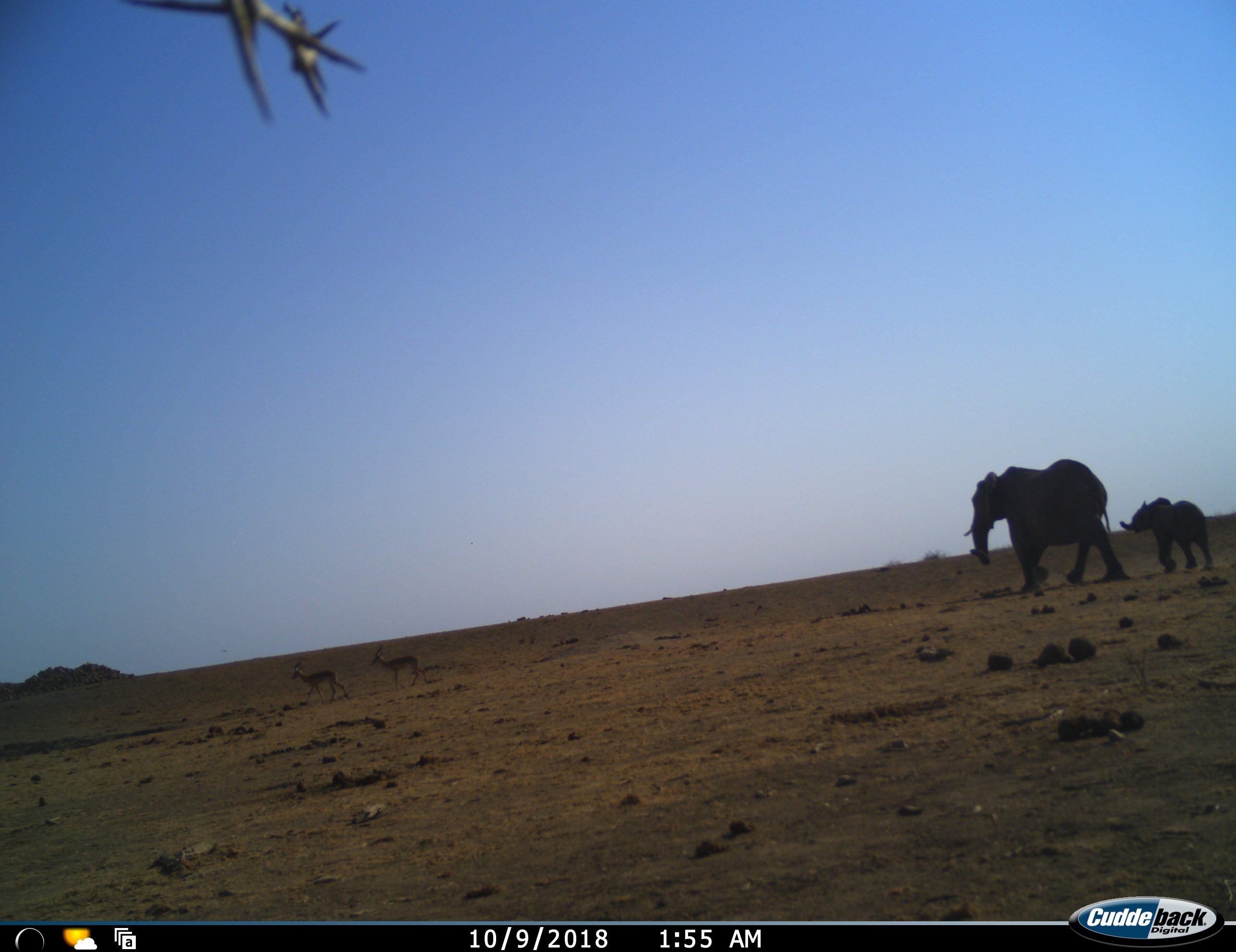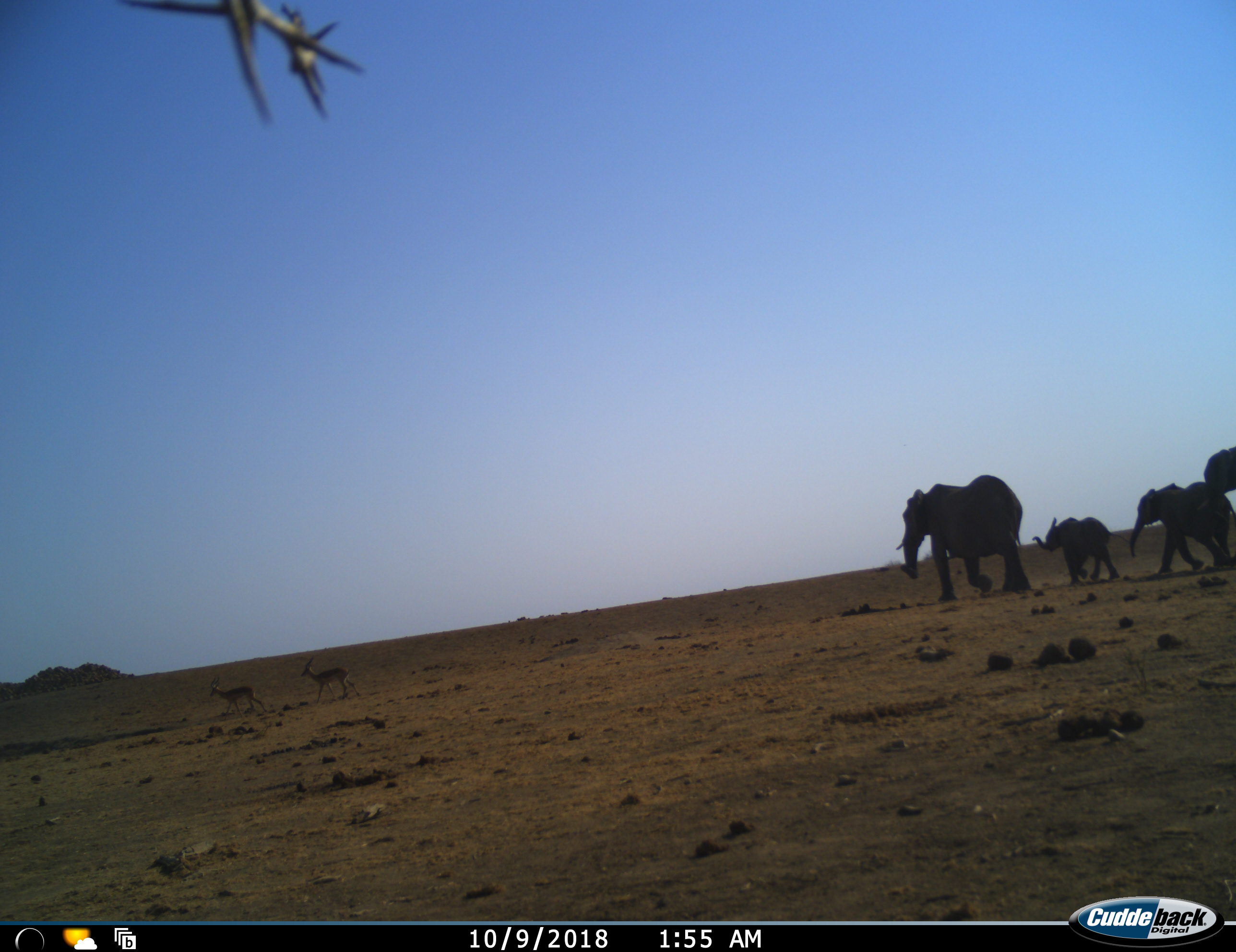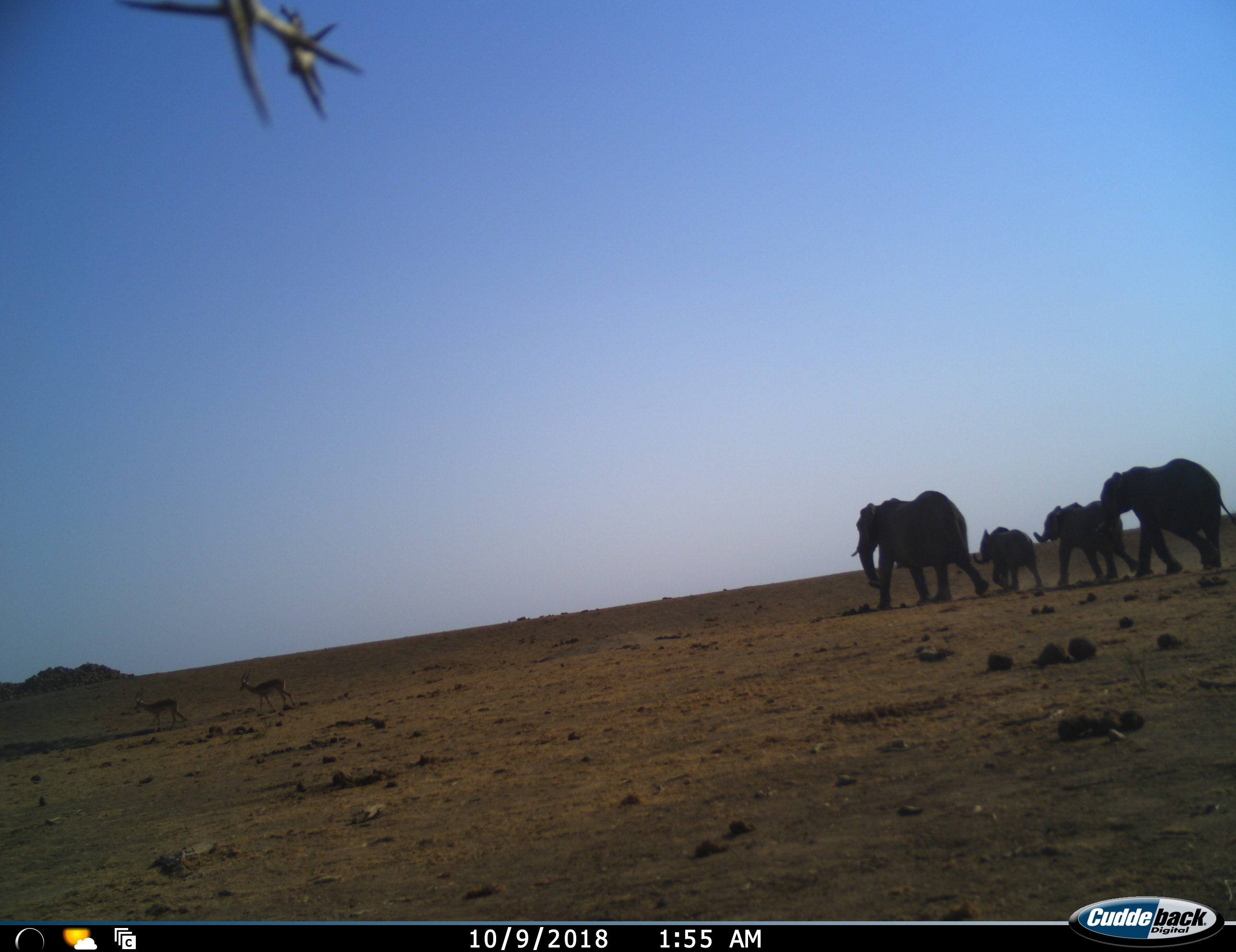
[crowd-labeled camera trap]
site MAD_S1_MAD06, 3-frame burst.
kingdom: Animalia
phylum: Chordata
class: Mammalia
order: Proboscidea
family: Elephantidae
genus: Loxodonta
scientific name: Loxodonta africana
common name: african bush elephant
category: elephant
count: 4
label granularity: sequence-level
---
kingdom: Animalia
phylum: Chordata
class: Mammalia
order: Artiodactyla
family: Bovidae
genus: Aepyceros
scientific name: Aepyceros melampus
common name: impala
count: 2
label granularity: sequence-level